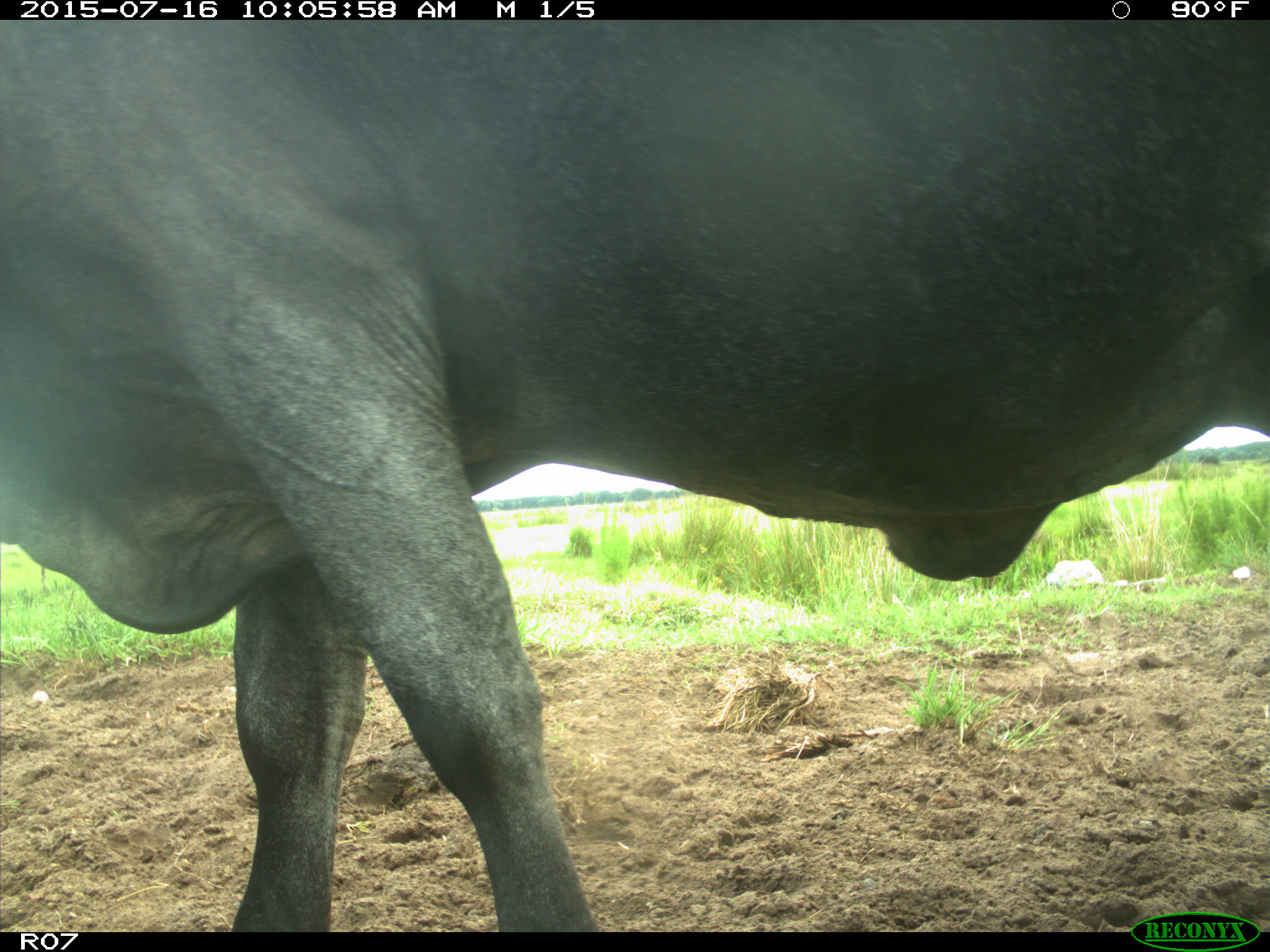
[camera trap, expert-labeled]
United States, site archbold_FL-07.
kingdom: Animalia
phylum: Chordata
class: Mammalia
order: Artiodactyla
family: Bovidae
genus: Bos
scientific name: Bos taurus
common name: domestic cow